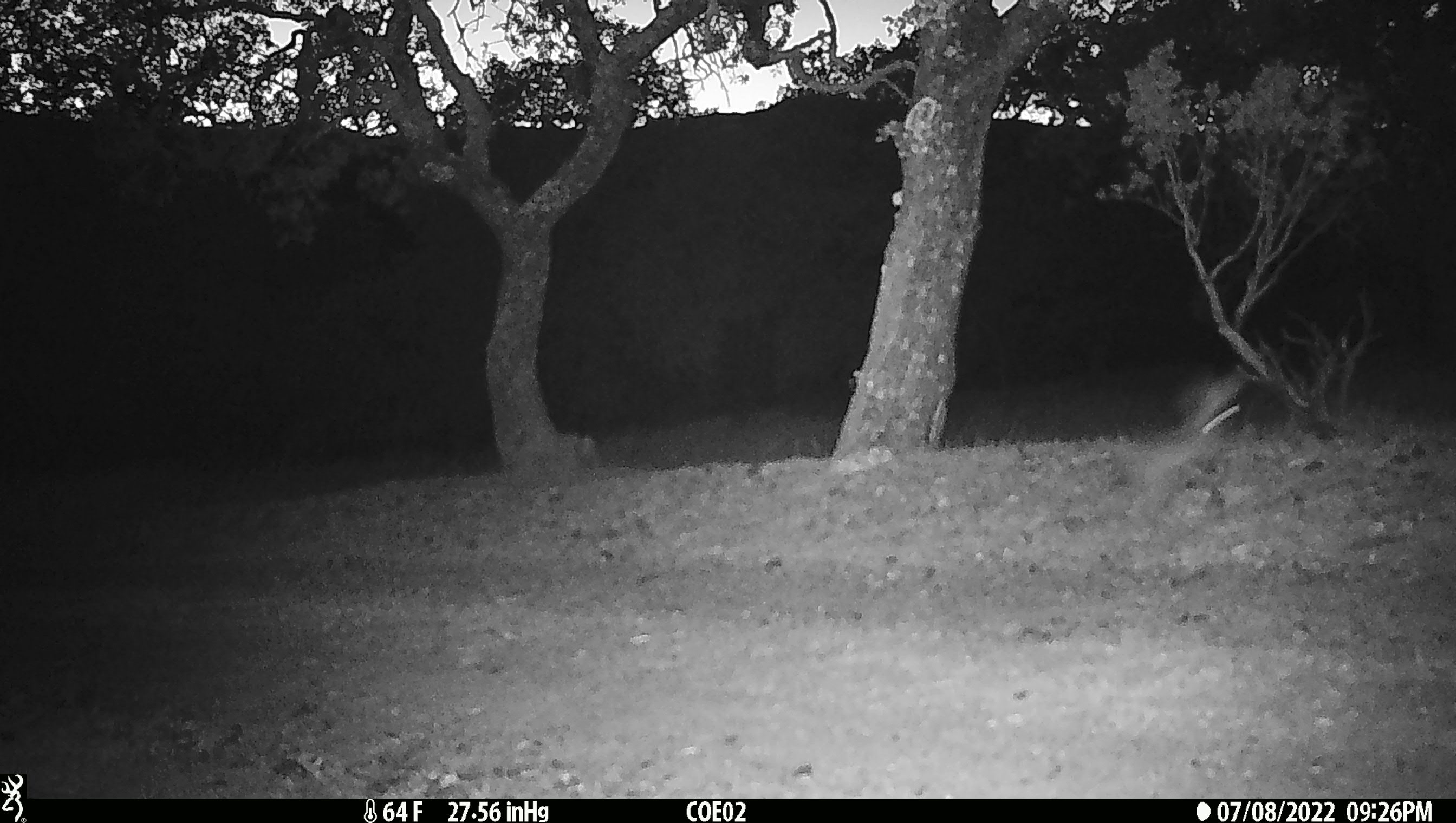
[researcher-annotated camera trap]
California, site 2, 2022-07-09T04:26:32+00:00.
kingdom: Animalia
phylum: Chordata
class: Mammalia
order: Lagomorpha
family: Leporidae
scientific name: Leporidae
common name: rabbit